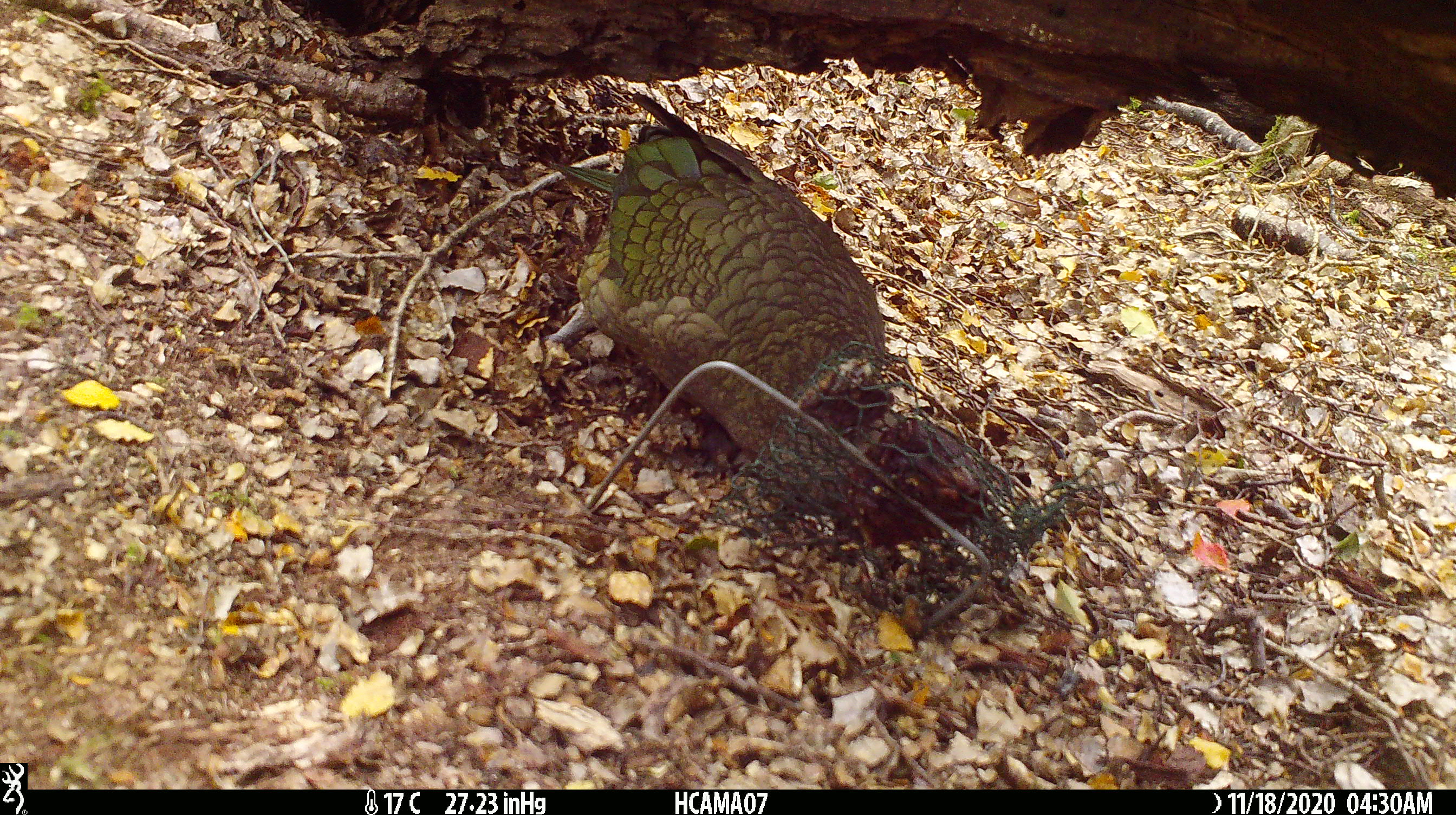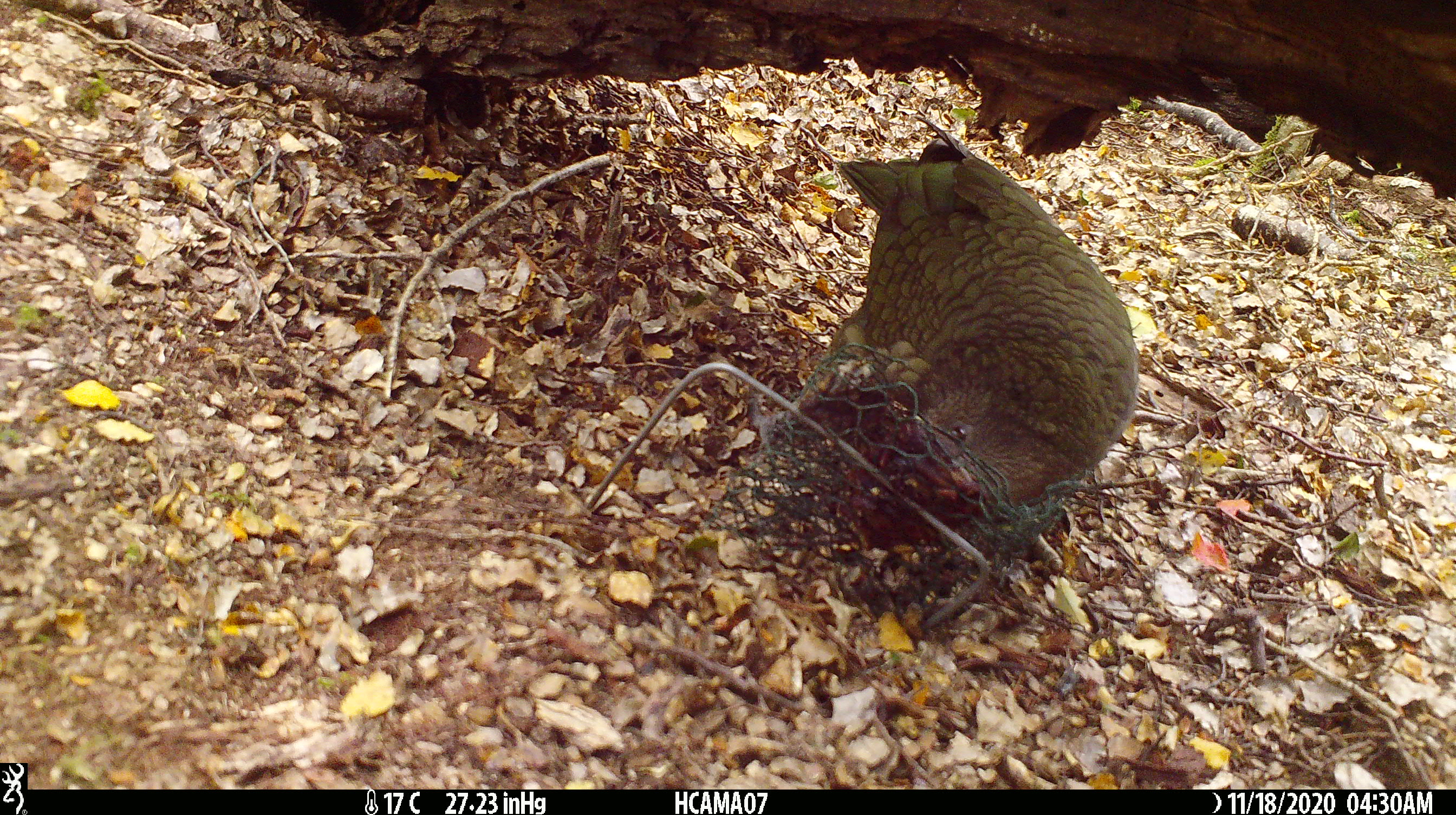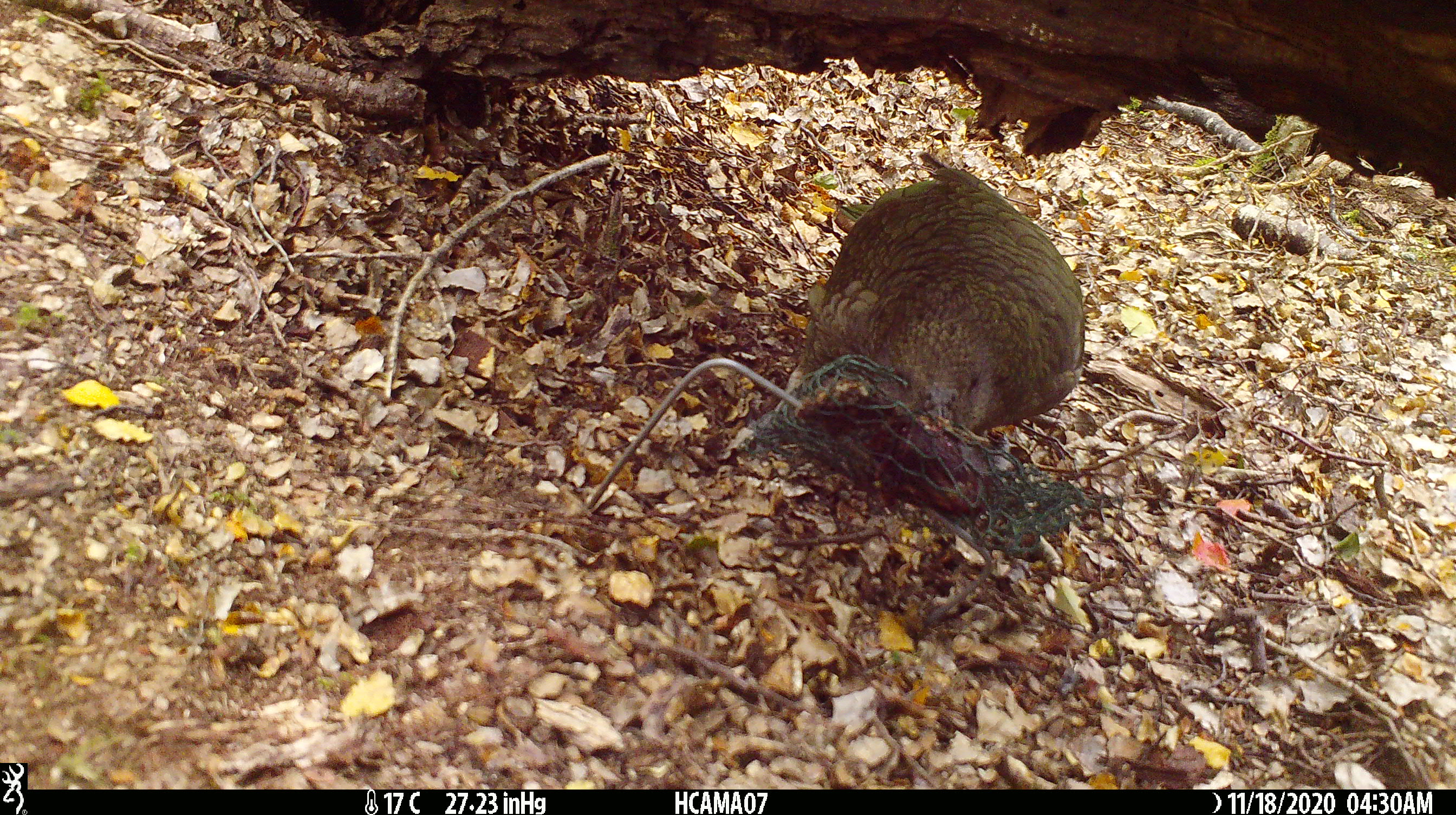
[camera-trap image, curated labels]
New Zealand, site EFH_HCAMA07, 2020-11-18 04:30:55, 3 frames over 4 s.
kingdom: Animalia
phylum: Chordata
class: Aves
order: Psittaciformes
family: Strigopidae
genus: Nestor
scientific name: Nestor notabilis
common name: kea